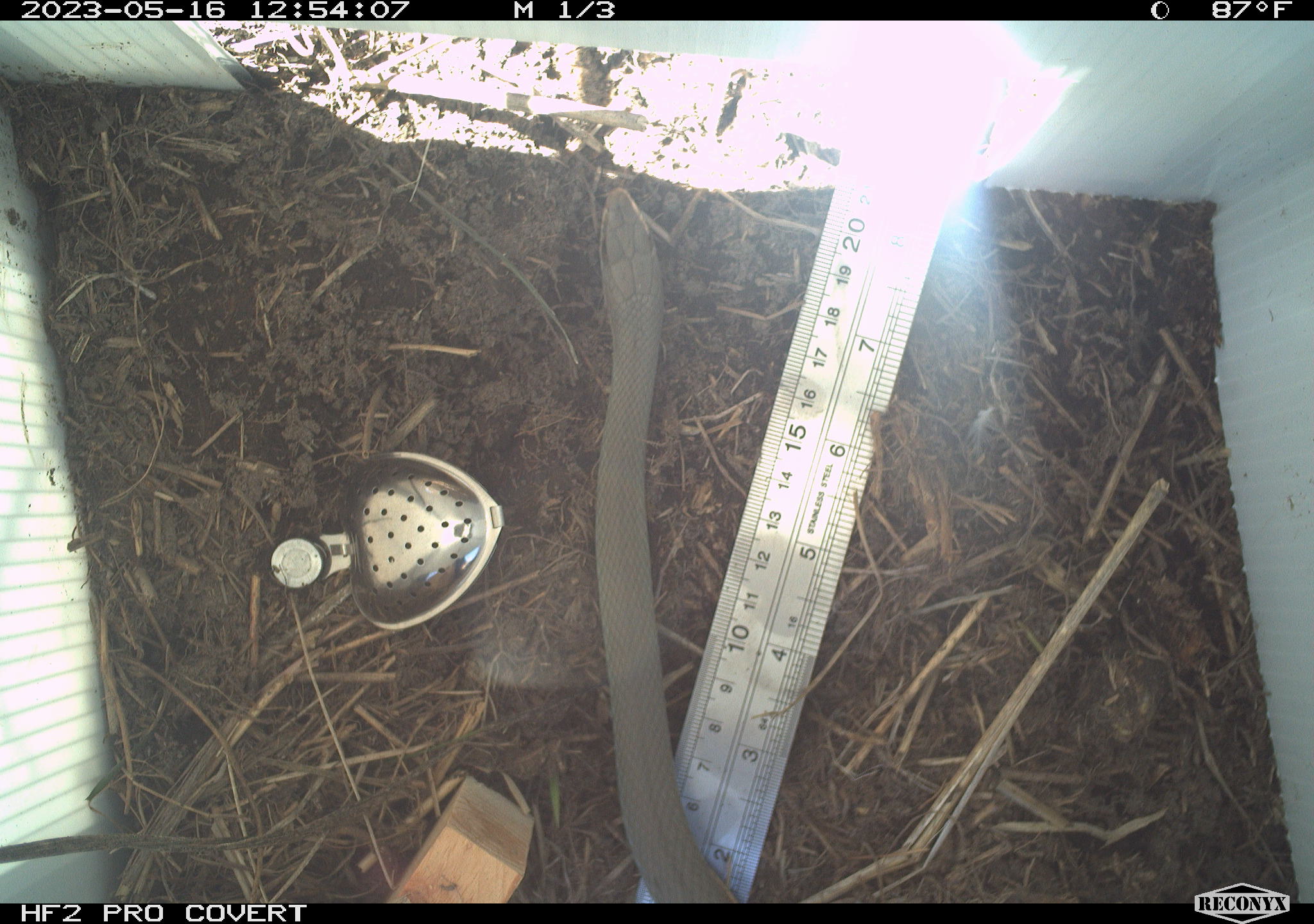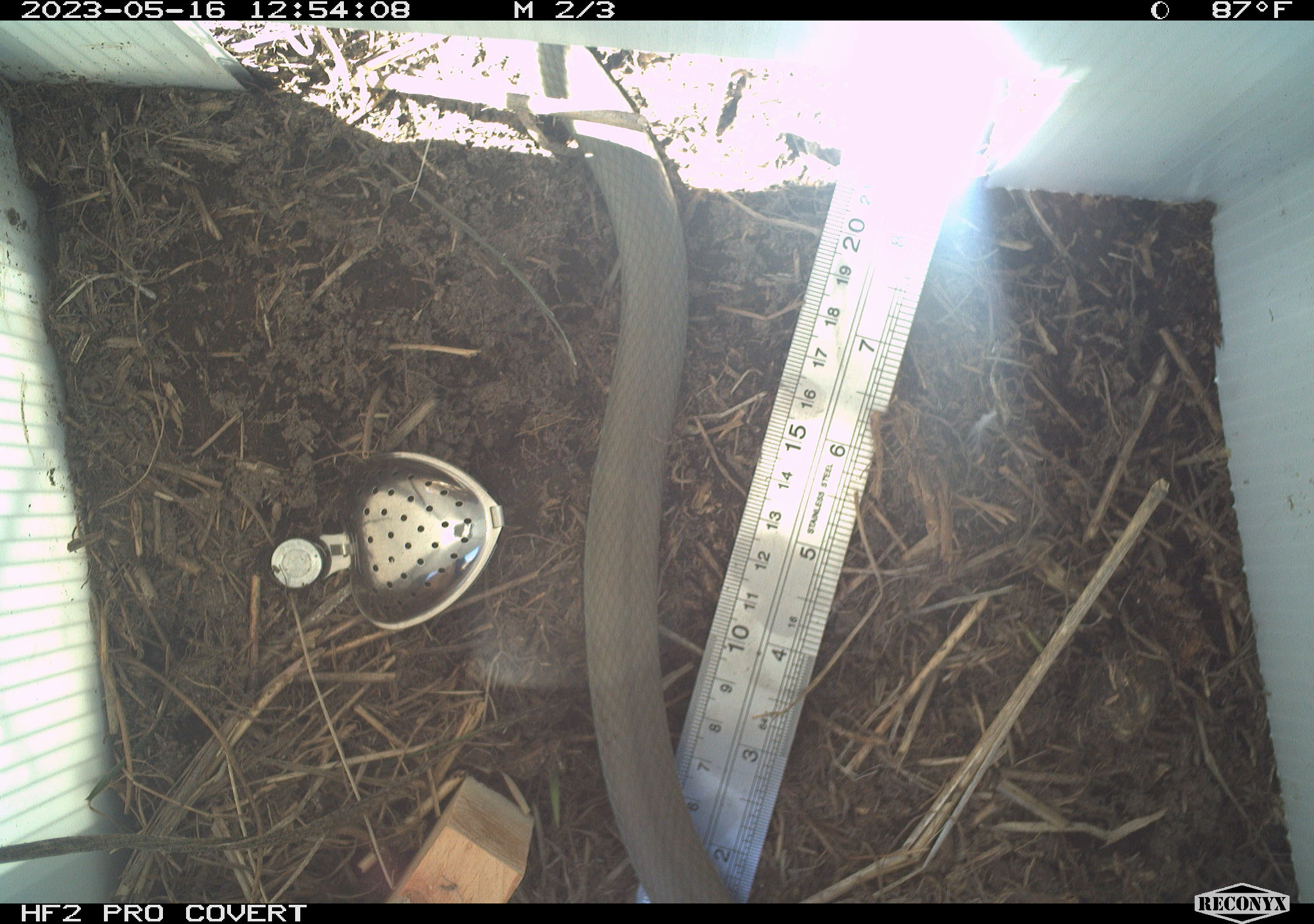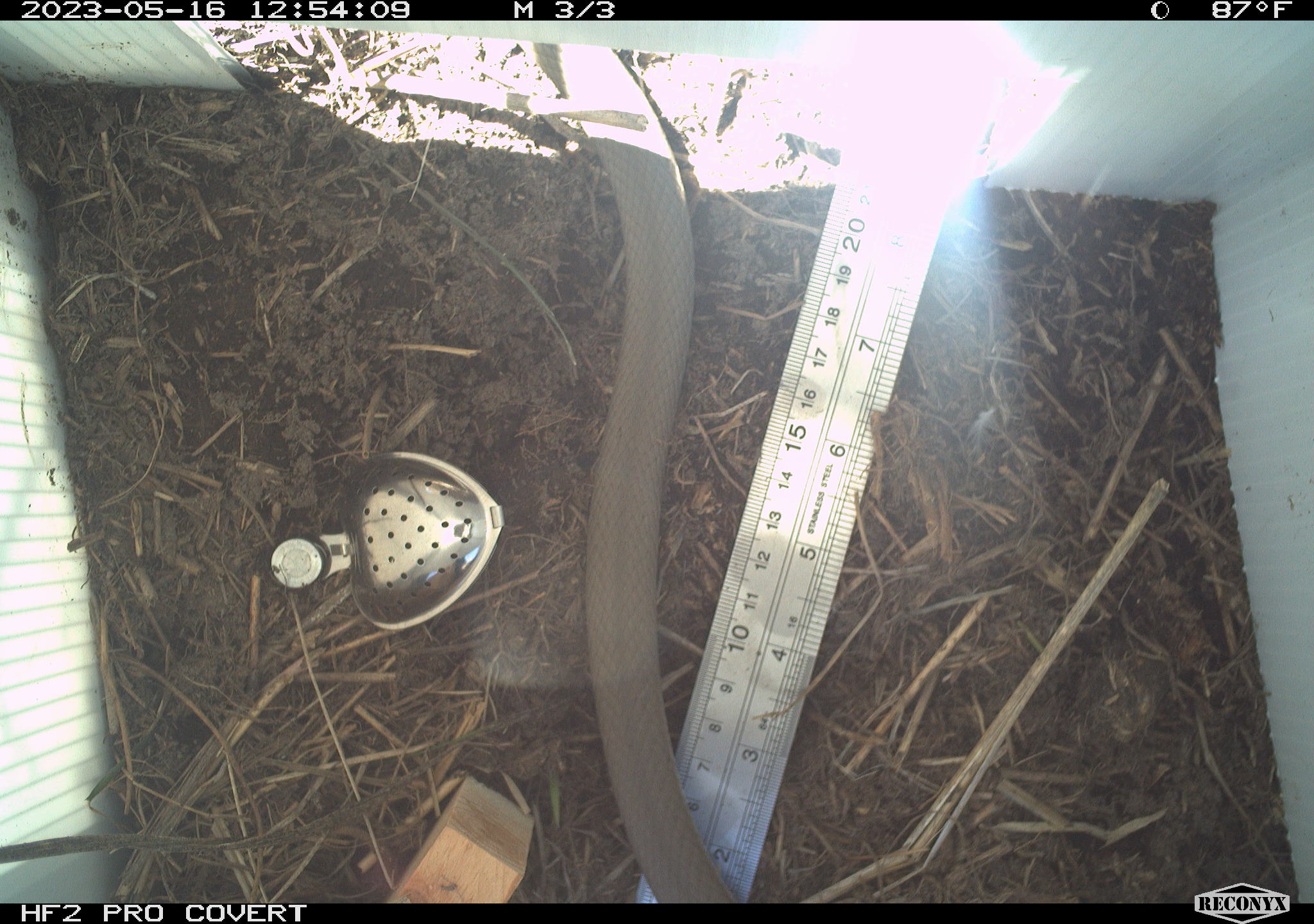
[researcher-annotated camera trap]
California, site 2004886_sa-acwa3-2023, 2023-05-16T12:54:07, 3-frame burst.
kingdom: Animalia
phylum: Chordata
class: Reptilia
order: Squamata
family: Colubridae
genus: Coluber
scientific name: Coluber constrictor mormon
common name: western yellow-bellied racer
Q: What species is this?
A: Western yellow-bellied racer (Coluber constrictor mormon).